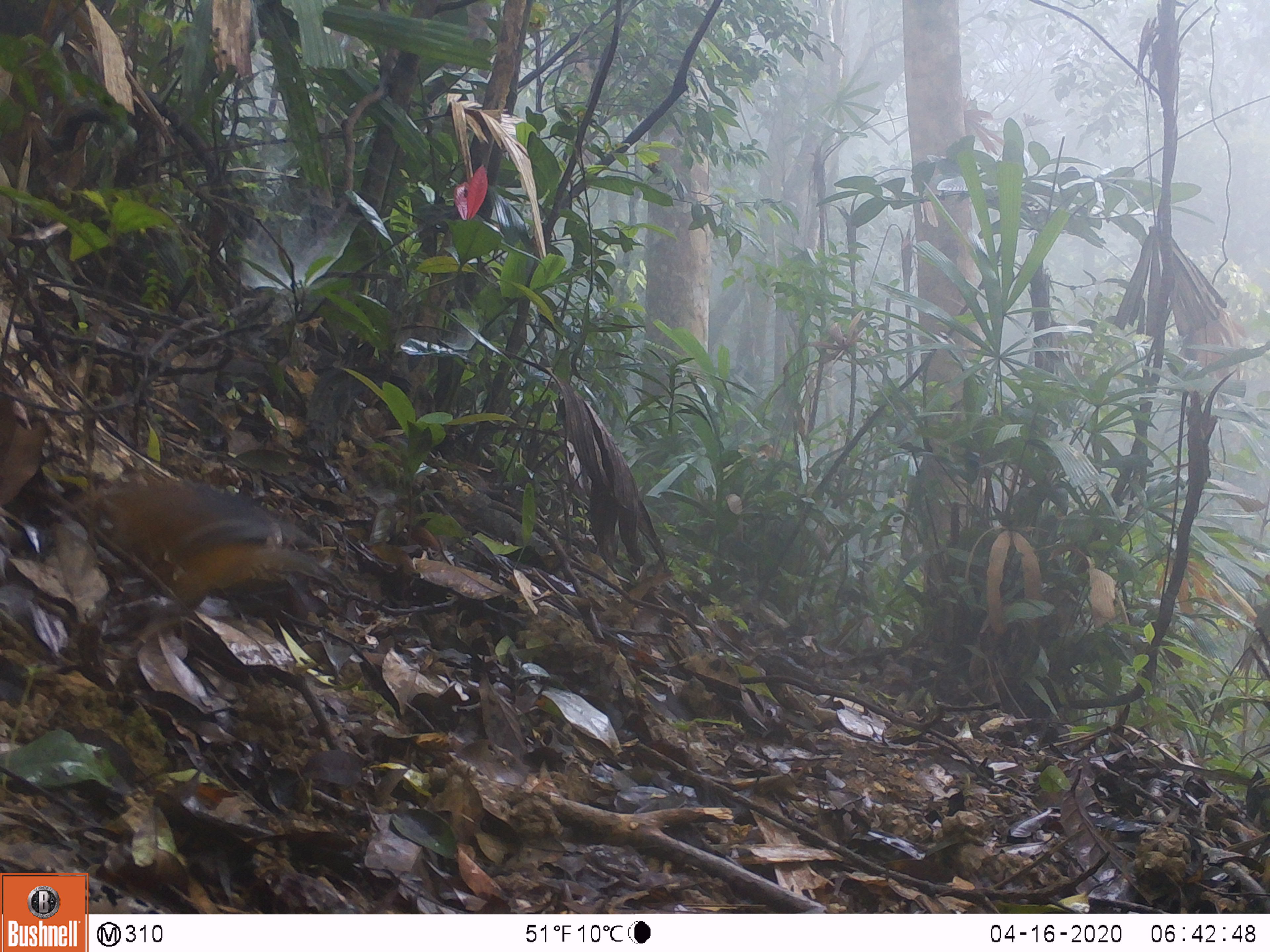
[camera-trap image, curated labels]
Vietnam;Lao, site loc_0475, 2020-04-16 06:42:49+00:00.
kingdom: Animalia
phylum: Chordata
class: Aves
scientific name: Aves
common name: bird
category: unidentified bird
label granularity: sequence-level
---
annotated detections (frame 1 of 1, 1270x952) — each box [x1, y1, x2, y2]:
unidentified bird: [71, 478, 337, 641]